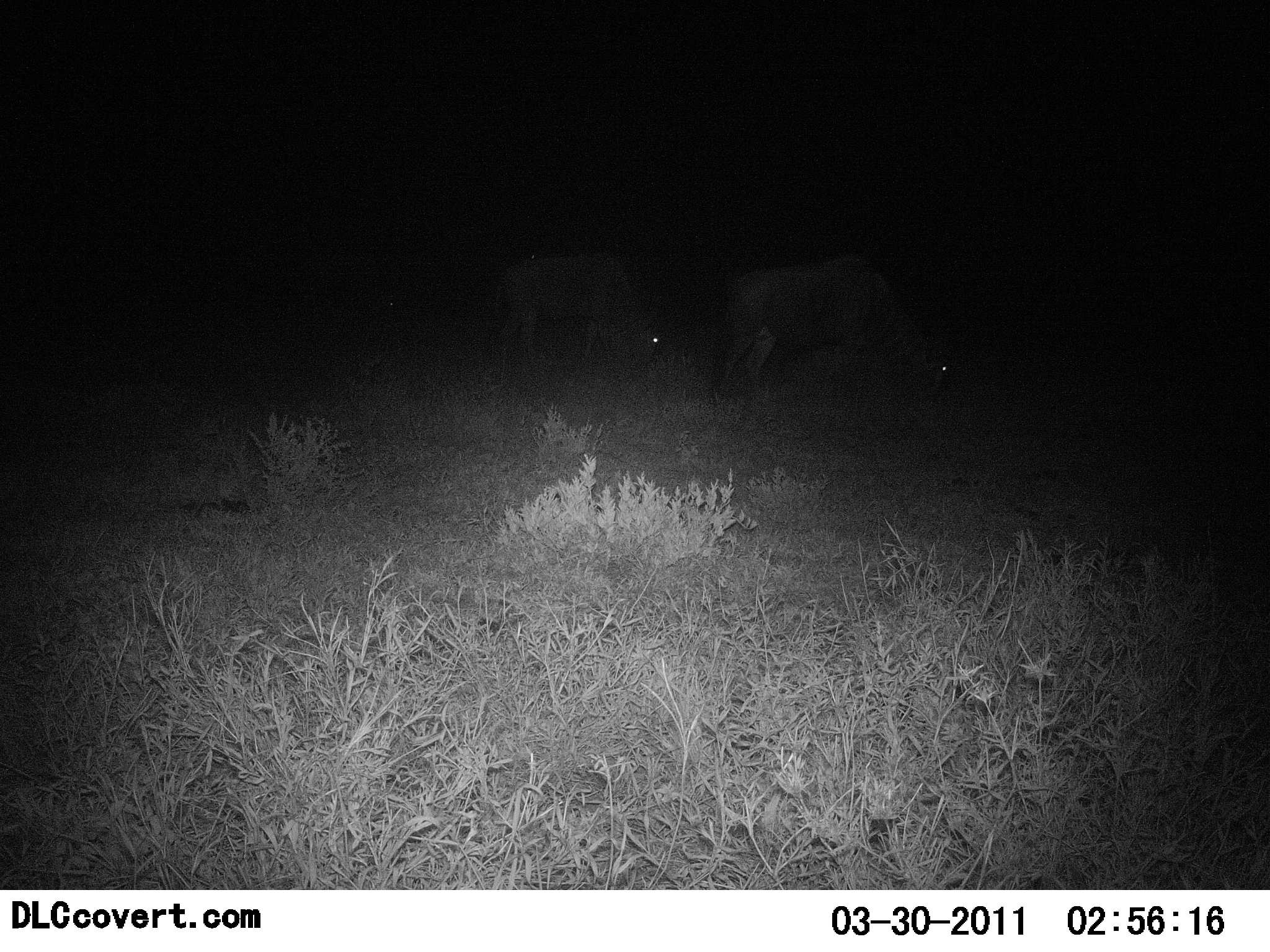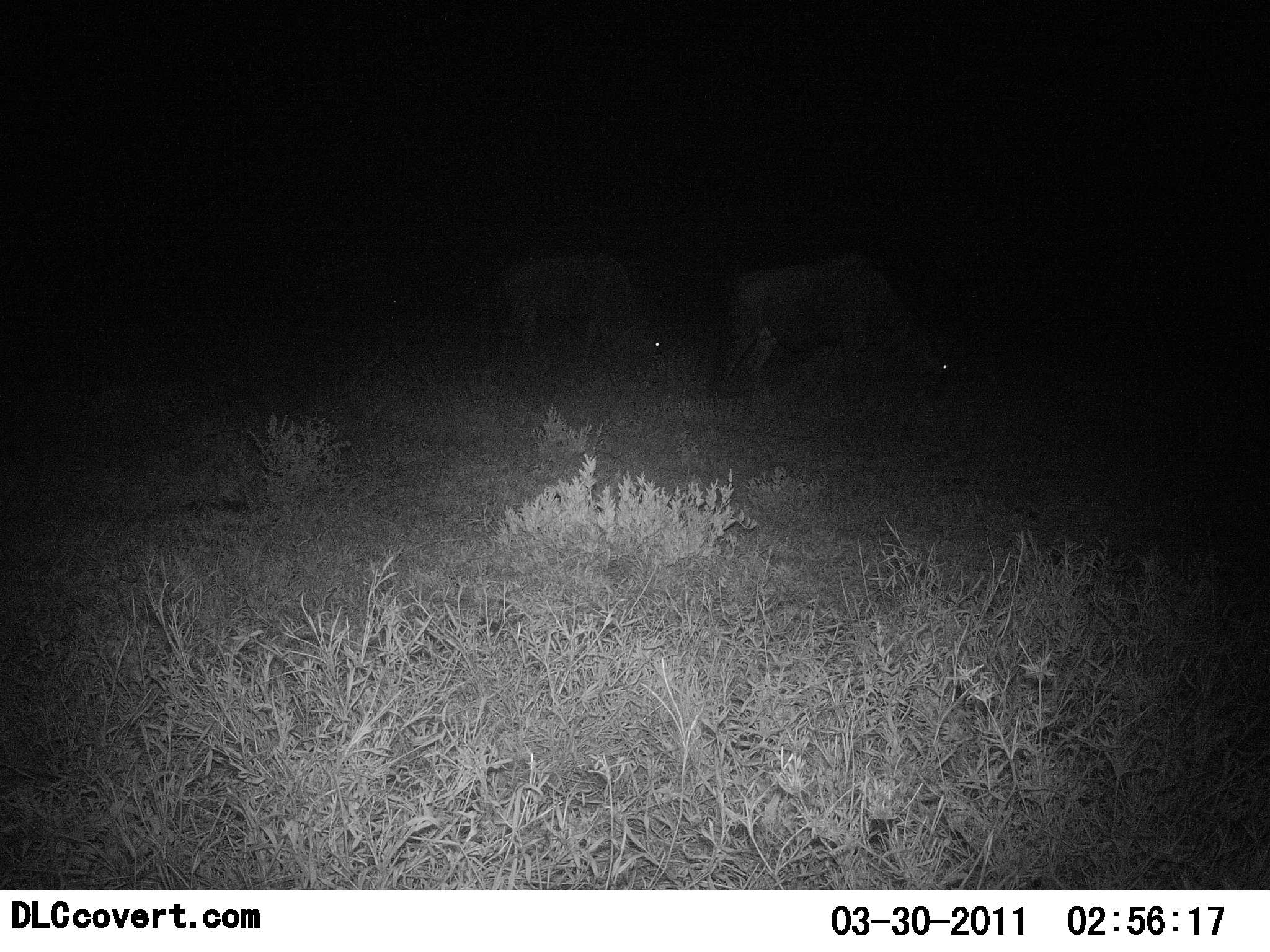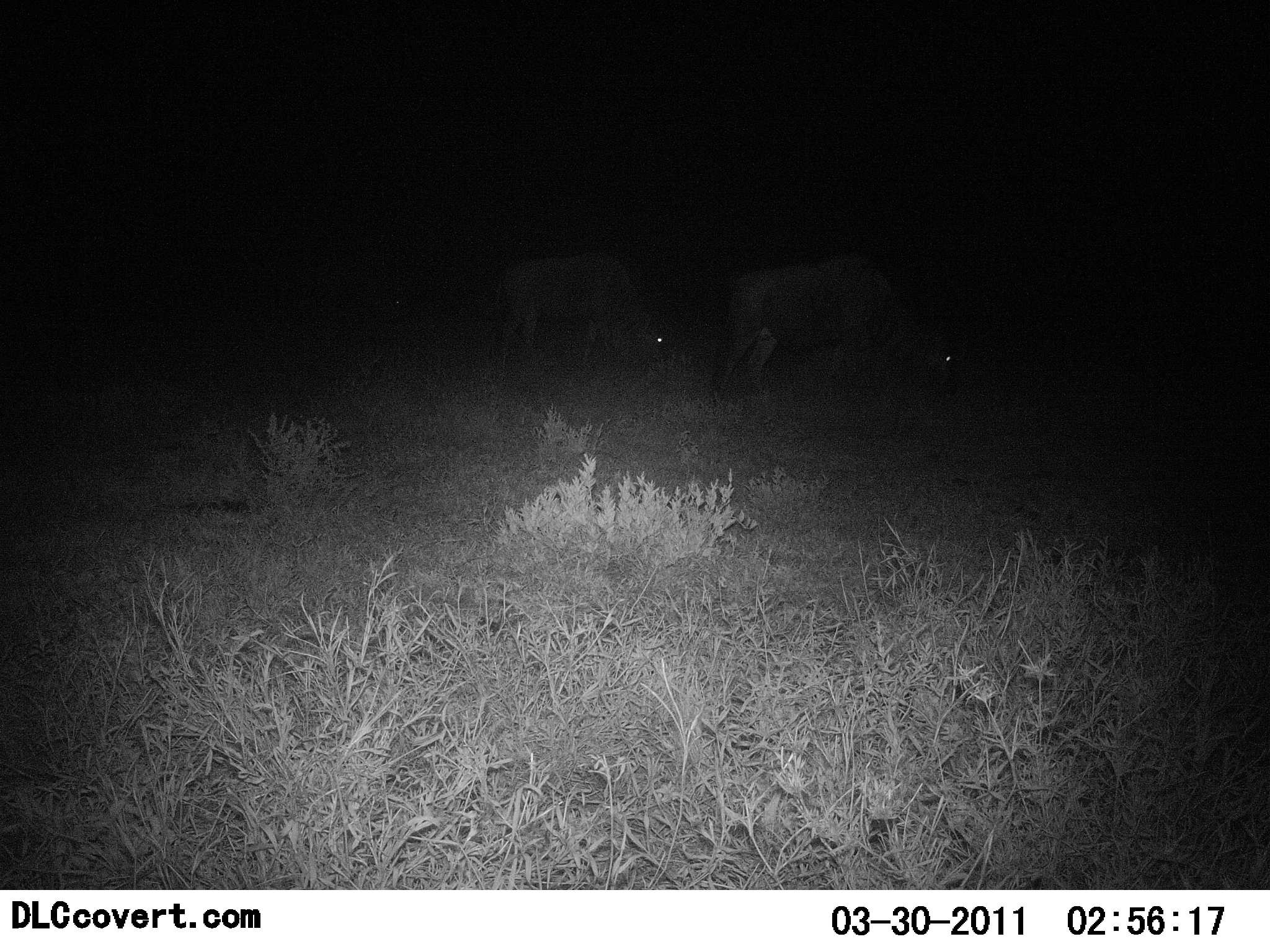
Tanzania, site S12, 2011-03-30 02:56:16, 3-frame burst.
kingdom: Animalia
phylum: Chordata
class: Mammalia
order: Artiodactyla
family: Bovidae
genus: Connochaetes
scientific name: Connochaetes taurinus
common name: blue wildebeest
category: wildebeest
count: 2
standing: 10%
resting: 0%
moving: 0%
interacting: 0%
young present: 0%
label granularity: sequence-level